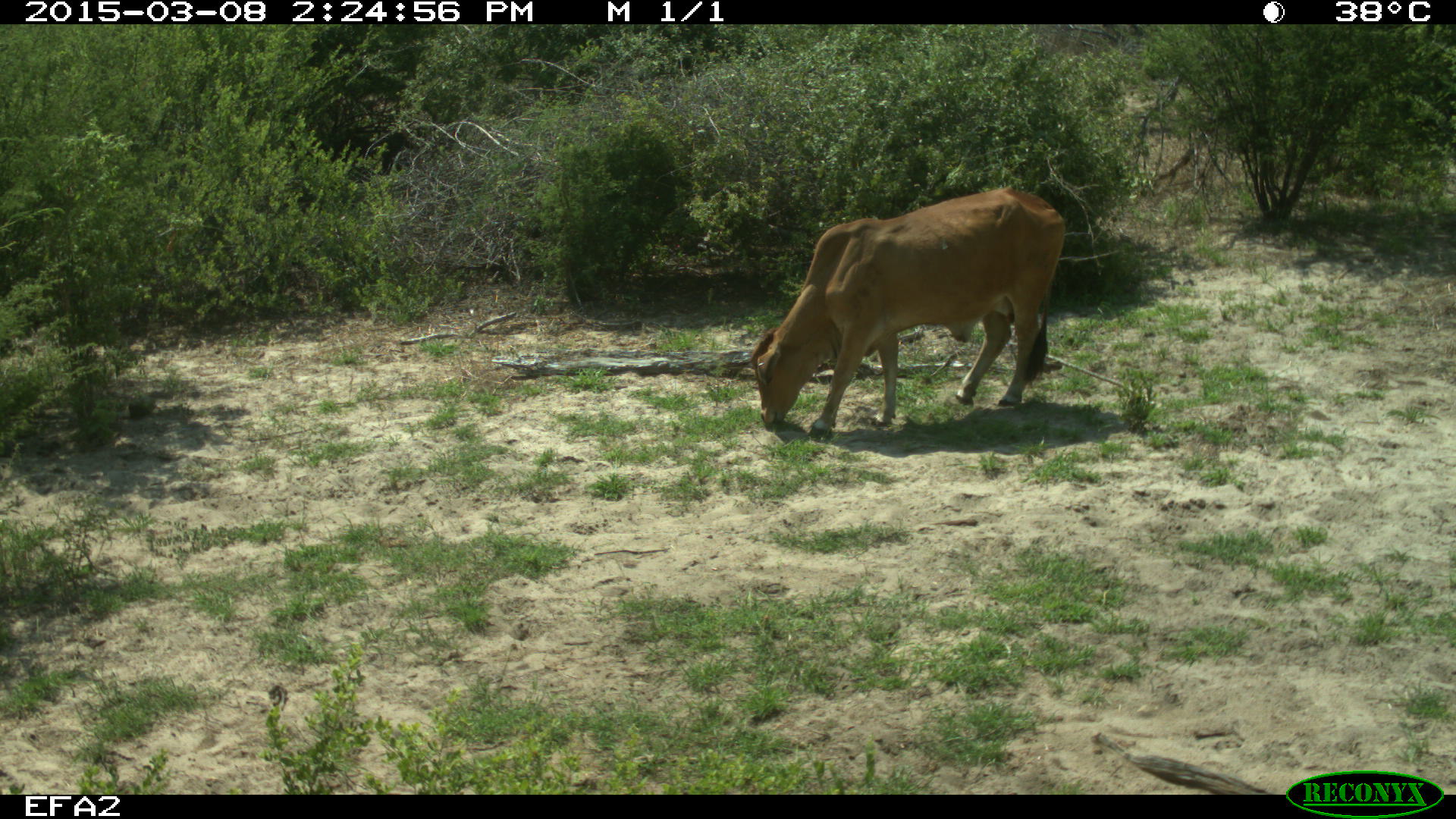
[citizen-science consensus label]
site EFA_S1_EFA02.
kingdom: Animalia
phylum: Chordata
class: Mammalia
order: Artiodactyla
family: Bovidae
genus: Bos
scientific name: Bos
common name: cattle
Cattle (Bos), count 1. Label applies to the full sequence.